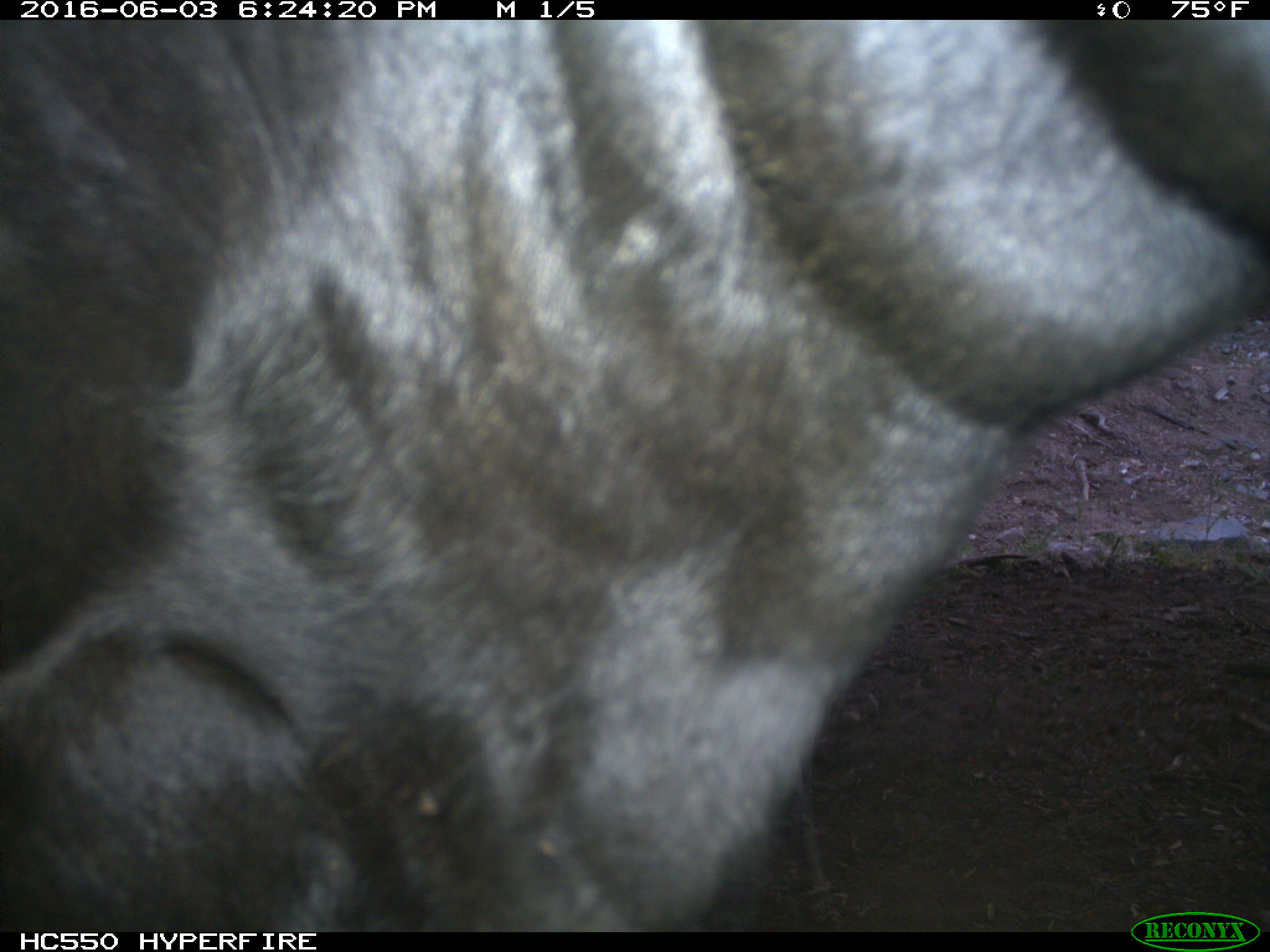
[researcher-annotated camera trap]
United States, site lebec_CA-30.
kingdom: Animalia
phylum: Chordata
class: Mammalia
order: Artiodactyla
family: Bovidae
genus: Bos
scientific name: Bos taurus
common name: domestic cow